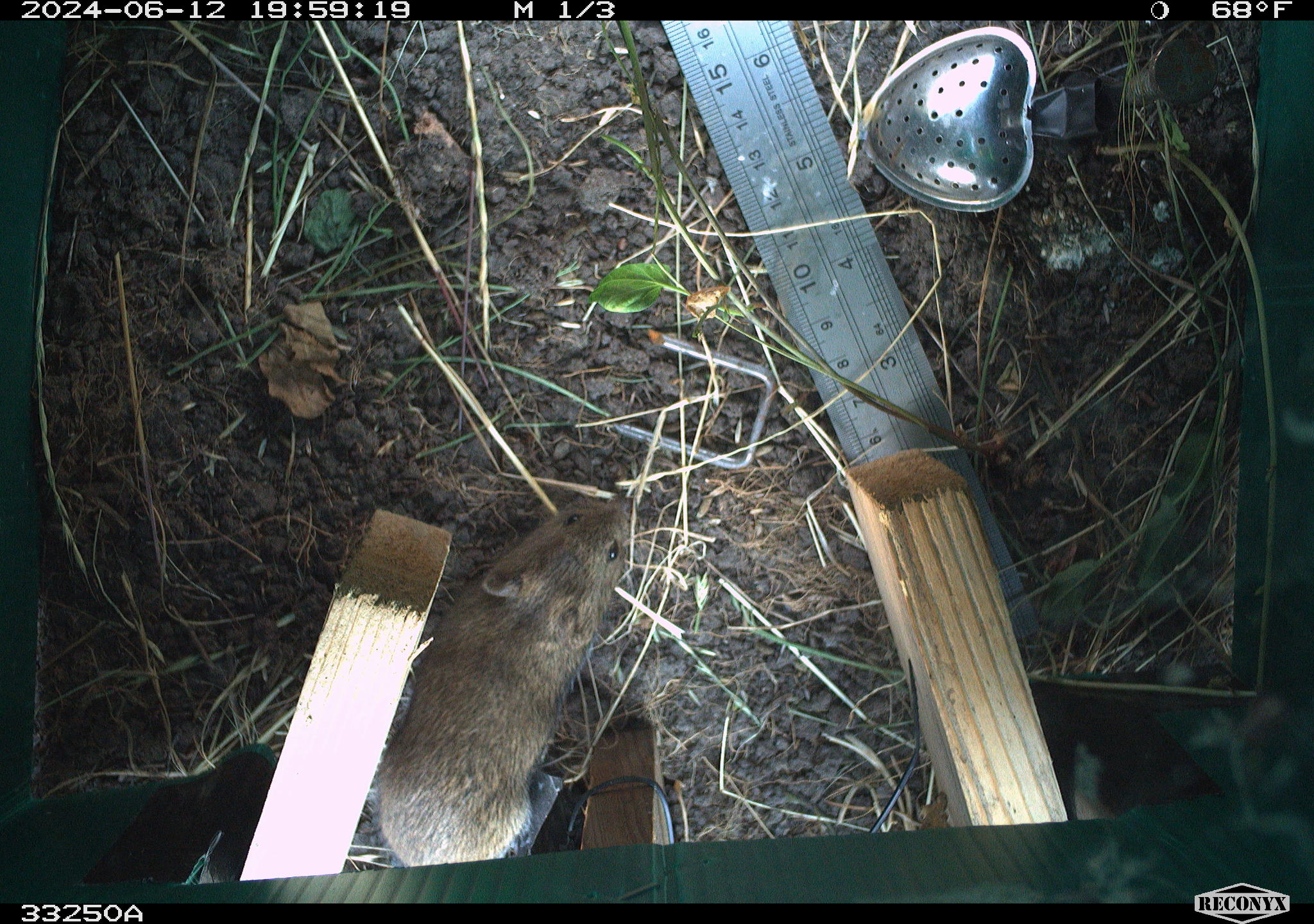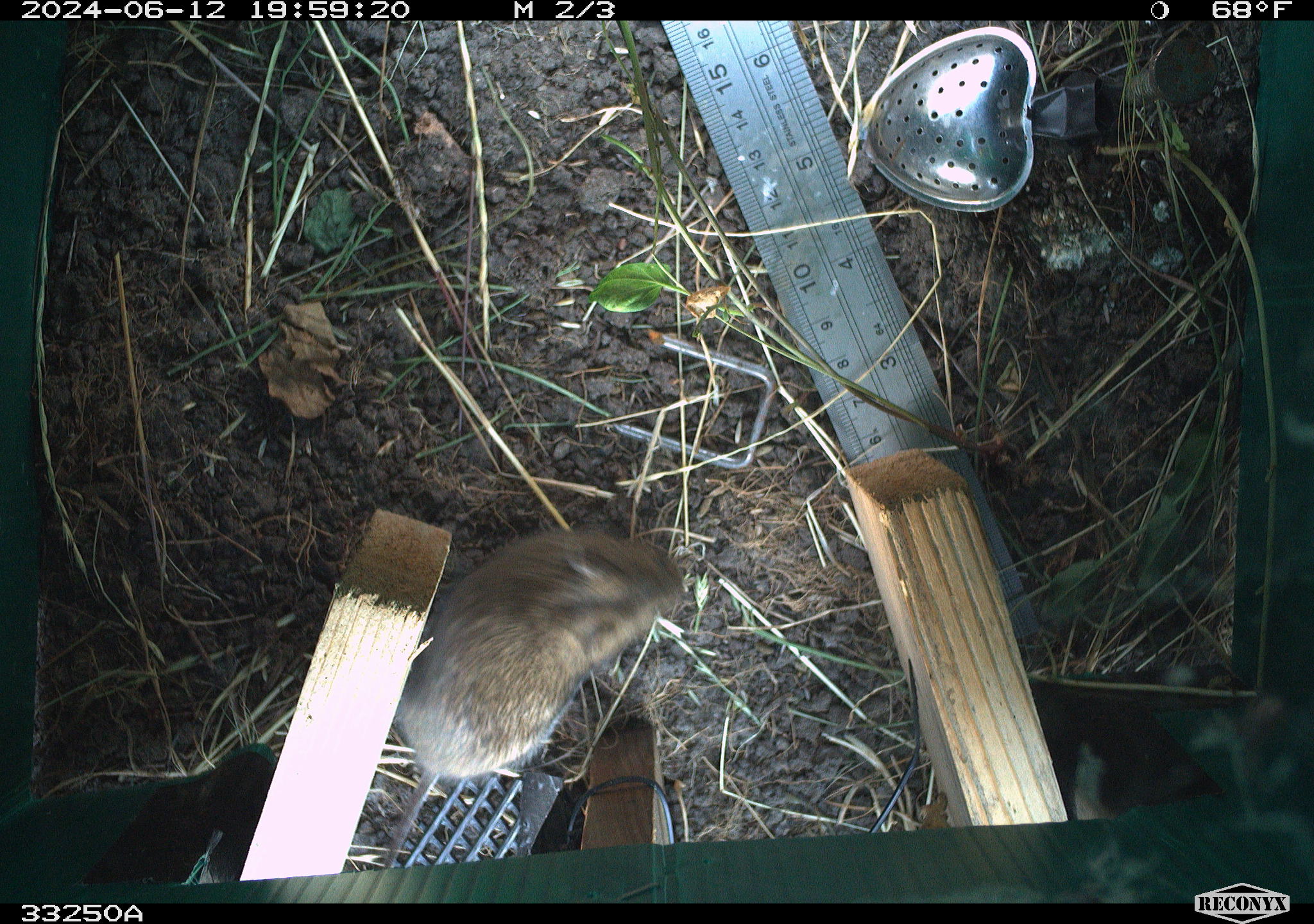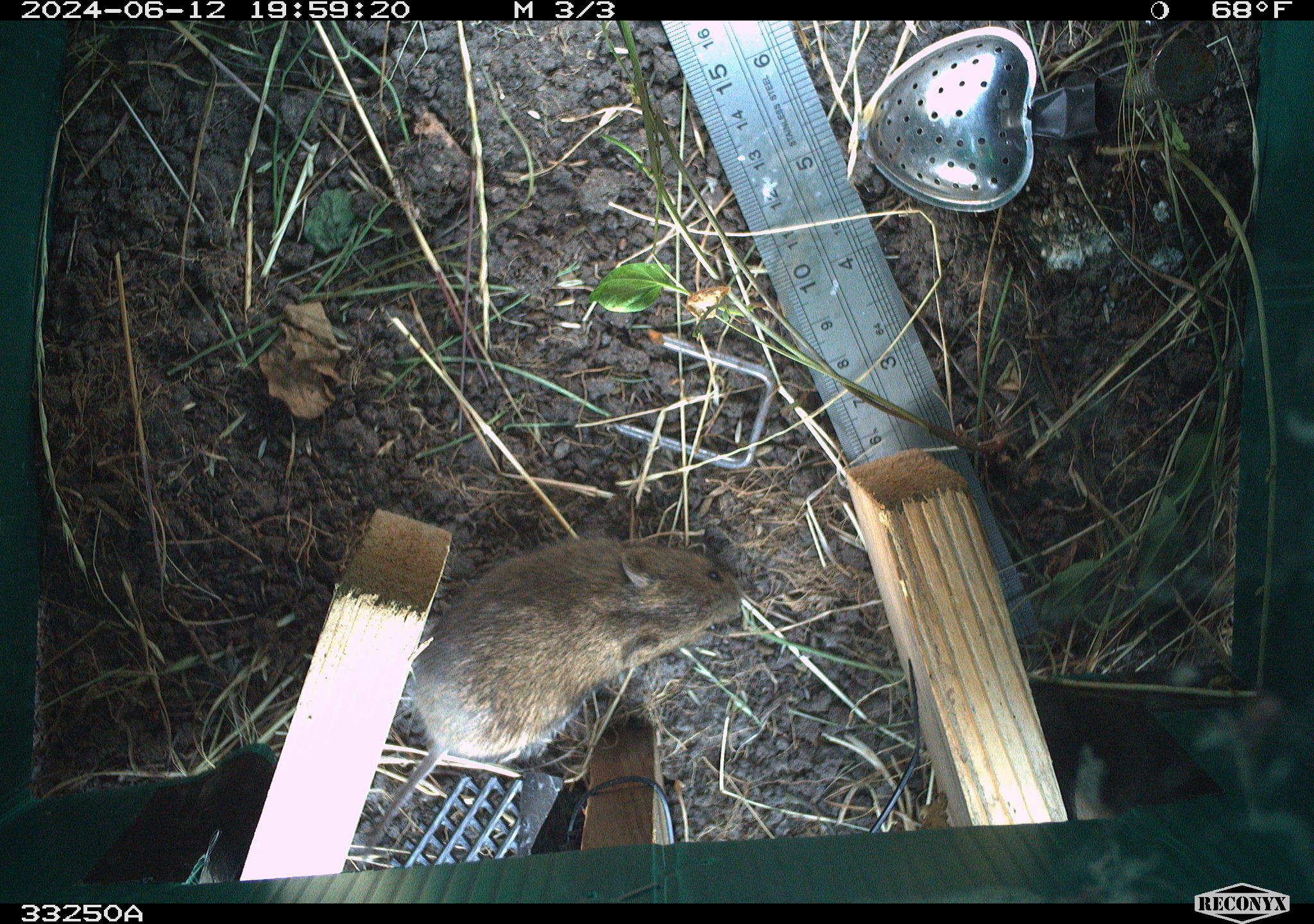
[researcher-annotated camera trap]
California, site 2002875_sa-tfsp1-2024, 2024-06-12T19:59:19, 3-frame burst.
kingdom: Animalia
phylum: Chordata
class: Mammalia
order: Rodentia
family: Cricetidae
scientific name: Arvicolinae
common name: voles, lemmings, and muskrats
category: arvicolinae subfamily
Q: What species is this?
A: Arvicolinae subfamily (voles, lemmings, and muskrats) (Arvicolinae).